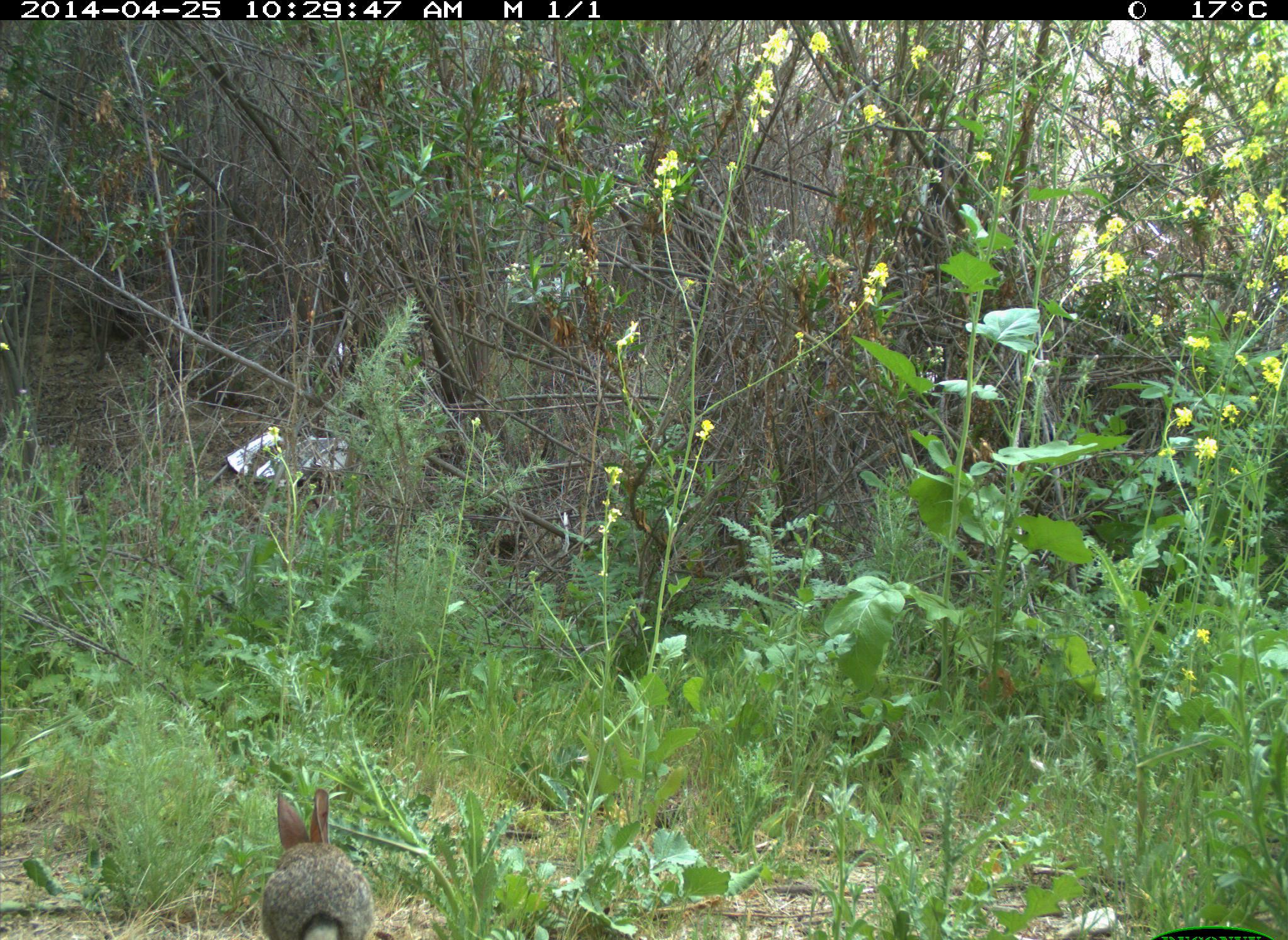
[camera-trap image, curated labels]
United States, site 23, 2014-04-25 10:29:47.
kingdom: Animalia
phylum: Chordata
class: Mammalia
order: Lagomorpha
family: Leporidae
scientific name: Leporidae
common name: rabbits and hares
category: rabbit